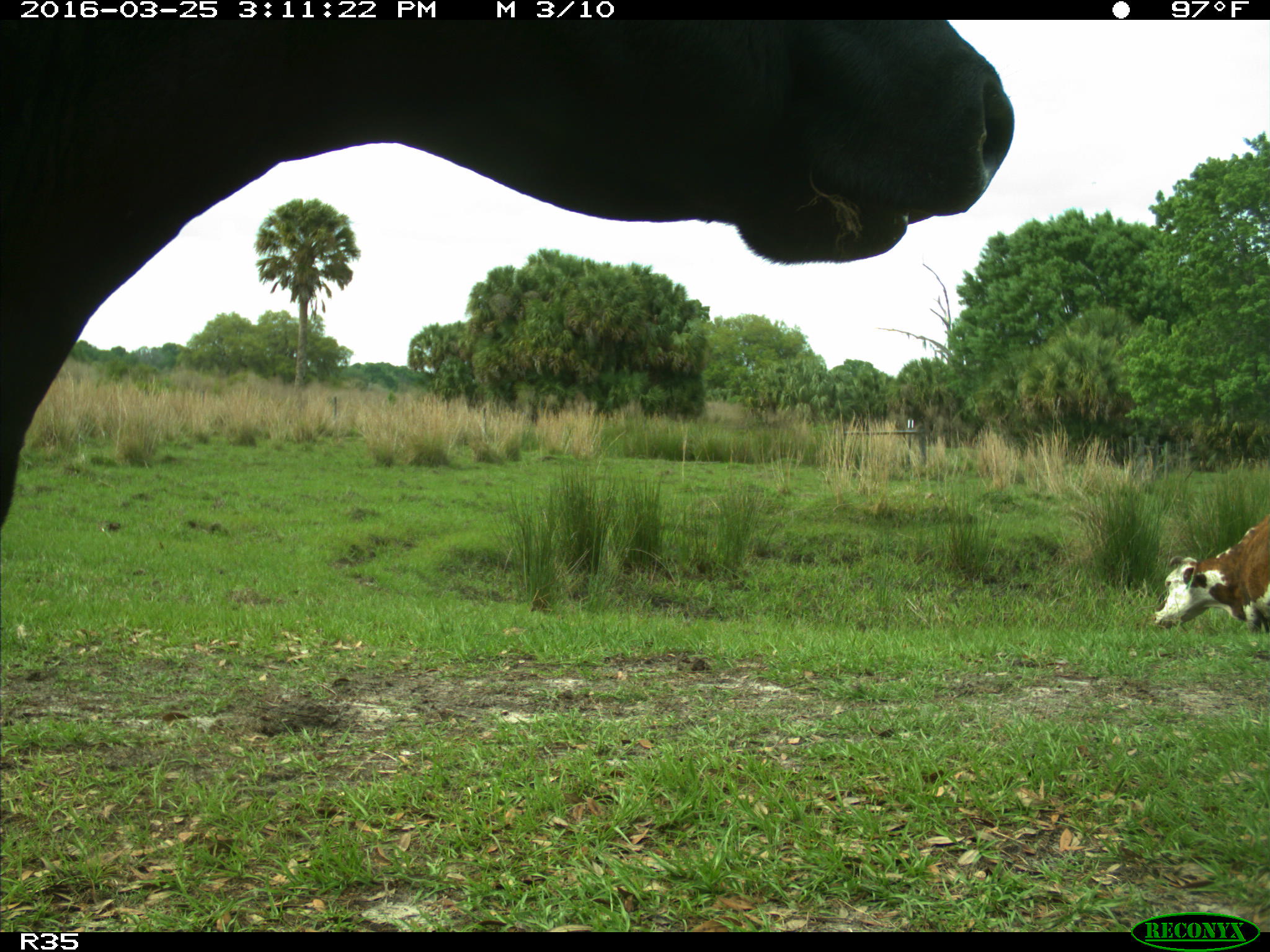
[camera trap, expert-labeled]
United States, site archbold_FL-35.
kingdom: Animalia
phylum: Chordata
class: Mammalia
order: Artiodactyla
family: Bovidae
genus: Bos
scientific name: Bos taurus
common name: domestic cow